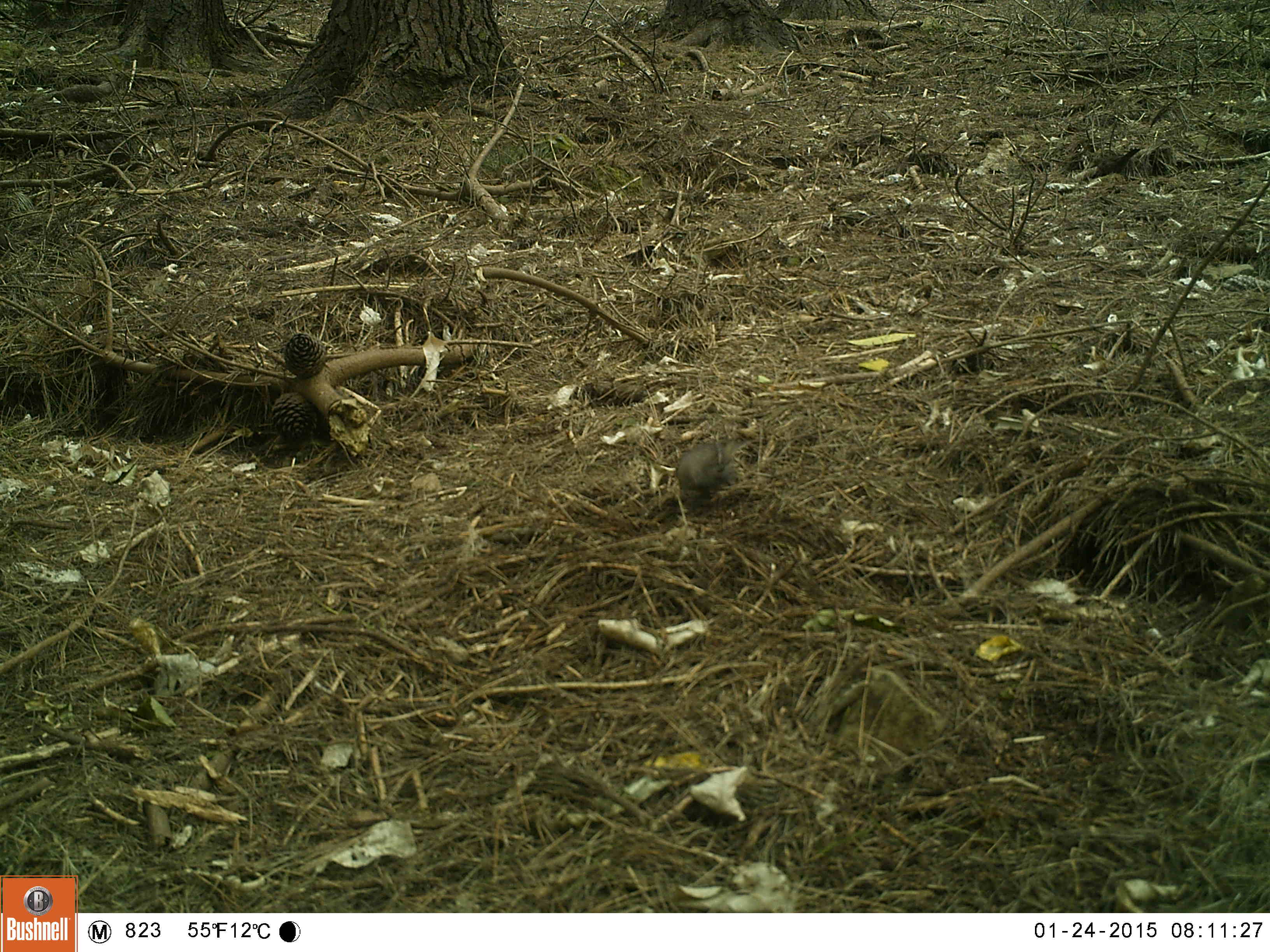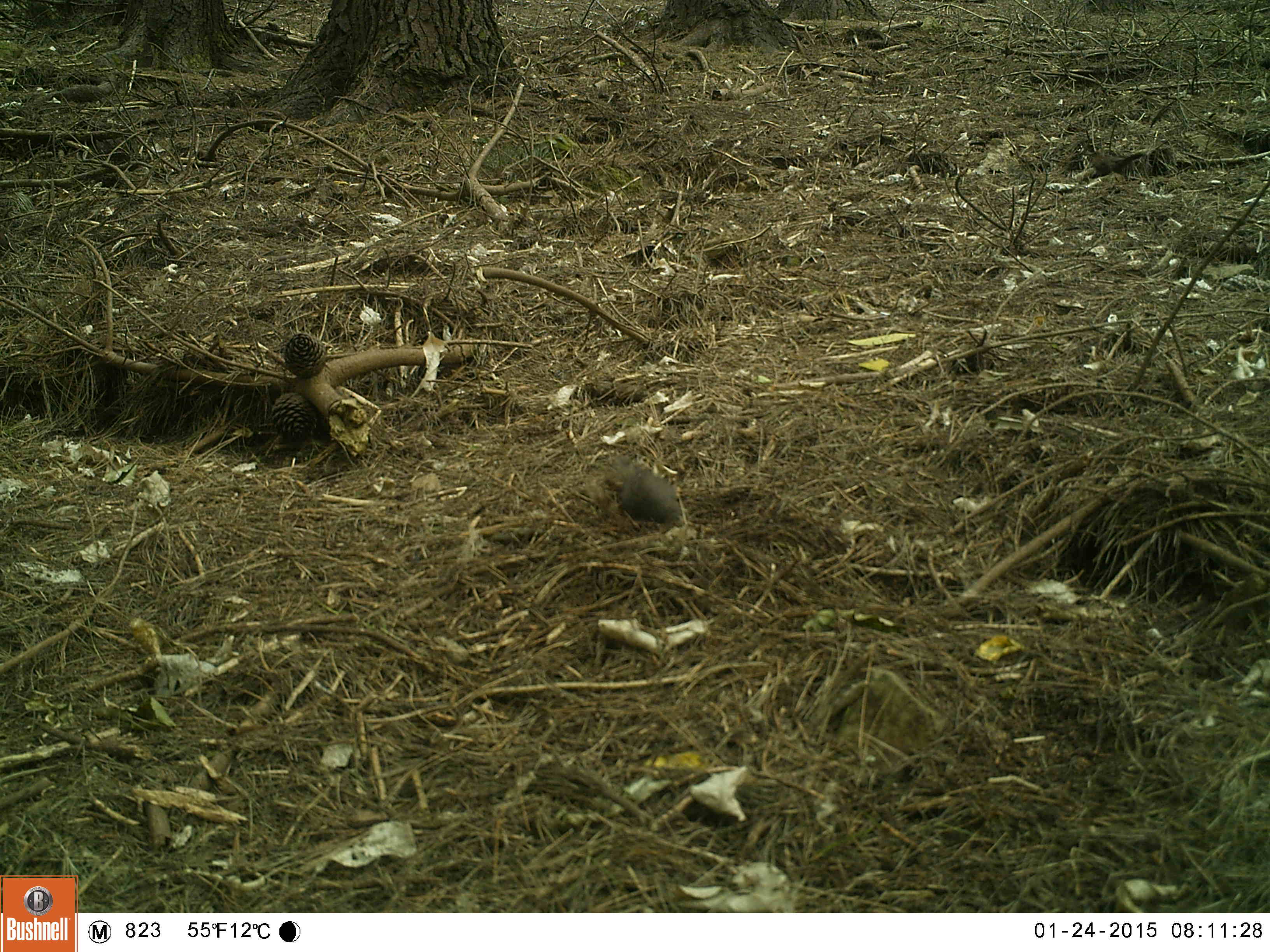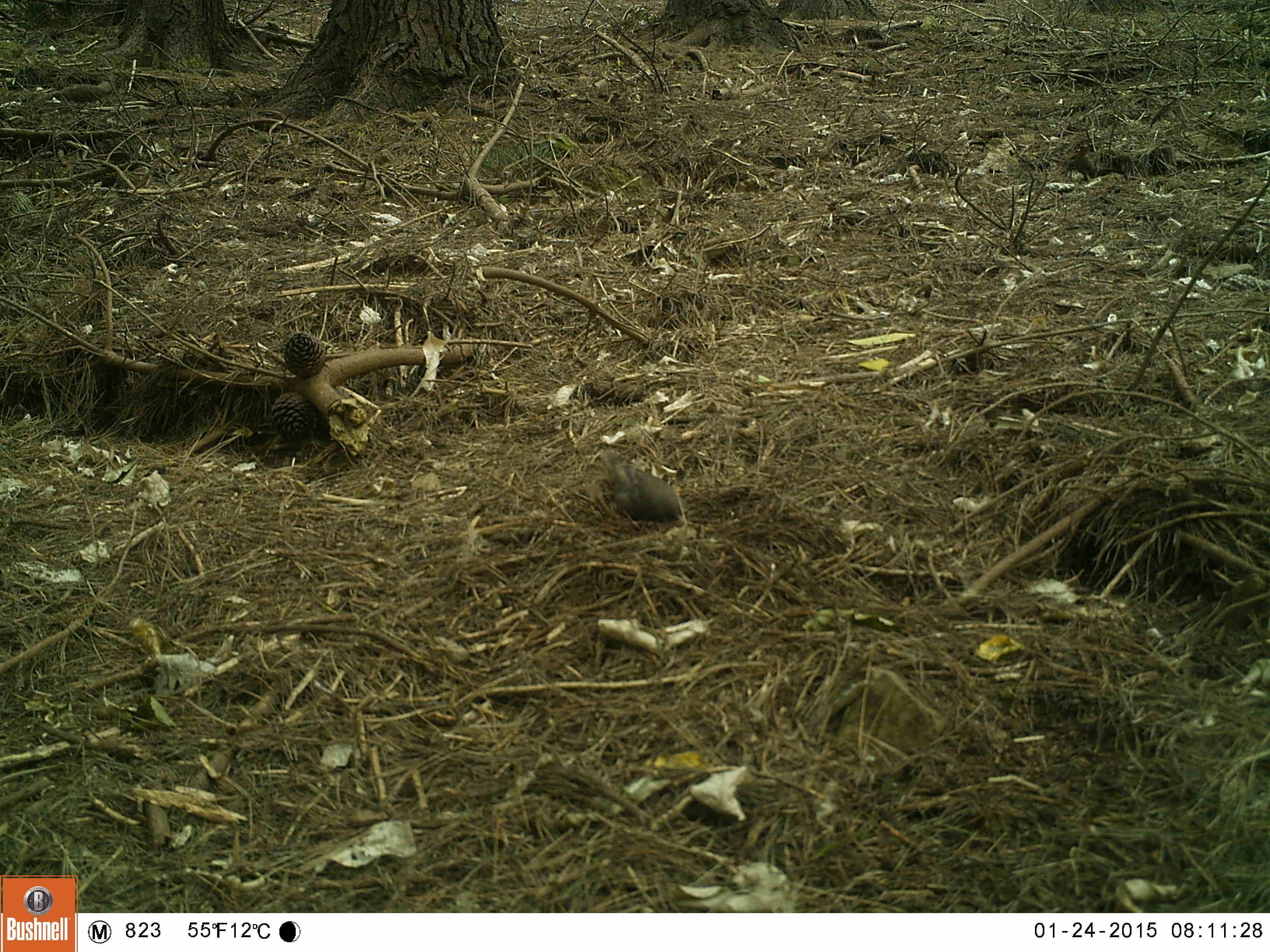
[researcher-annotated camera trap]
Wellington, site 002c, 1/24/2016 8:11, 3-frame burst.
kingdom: Animalia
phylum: Chordata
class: Aves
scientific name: Aves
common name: bird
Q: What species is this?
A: Bird (Aves).